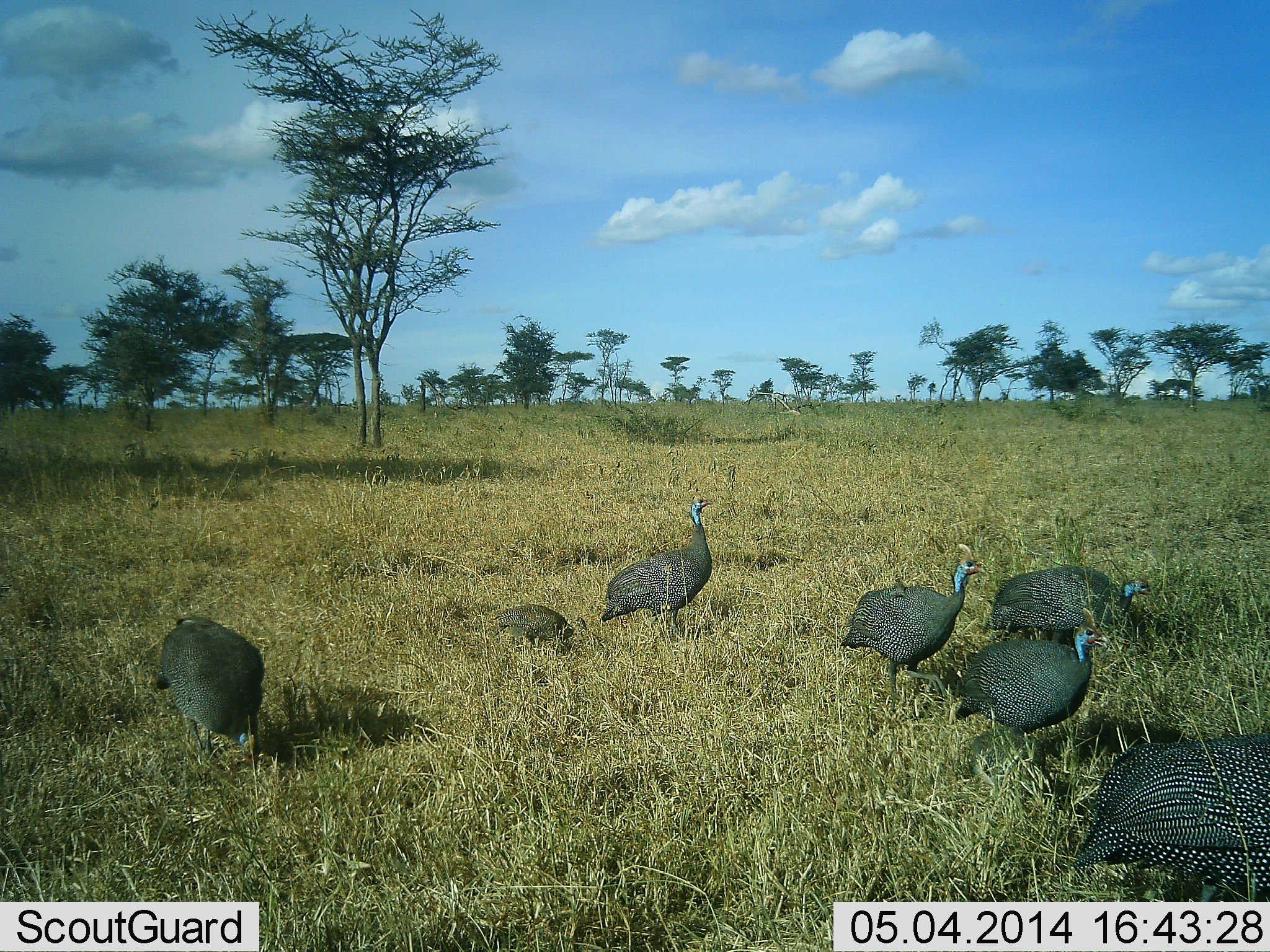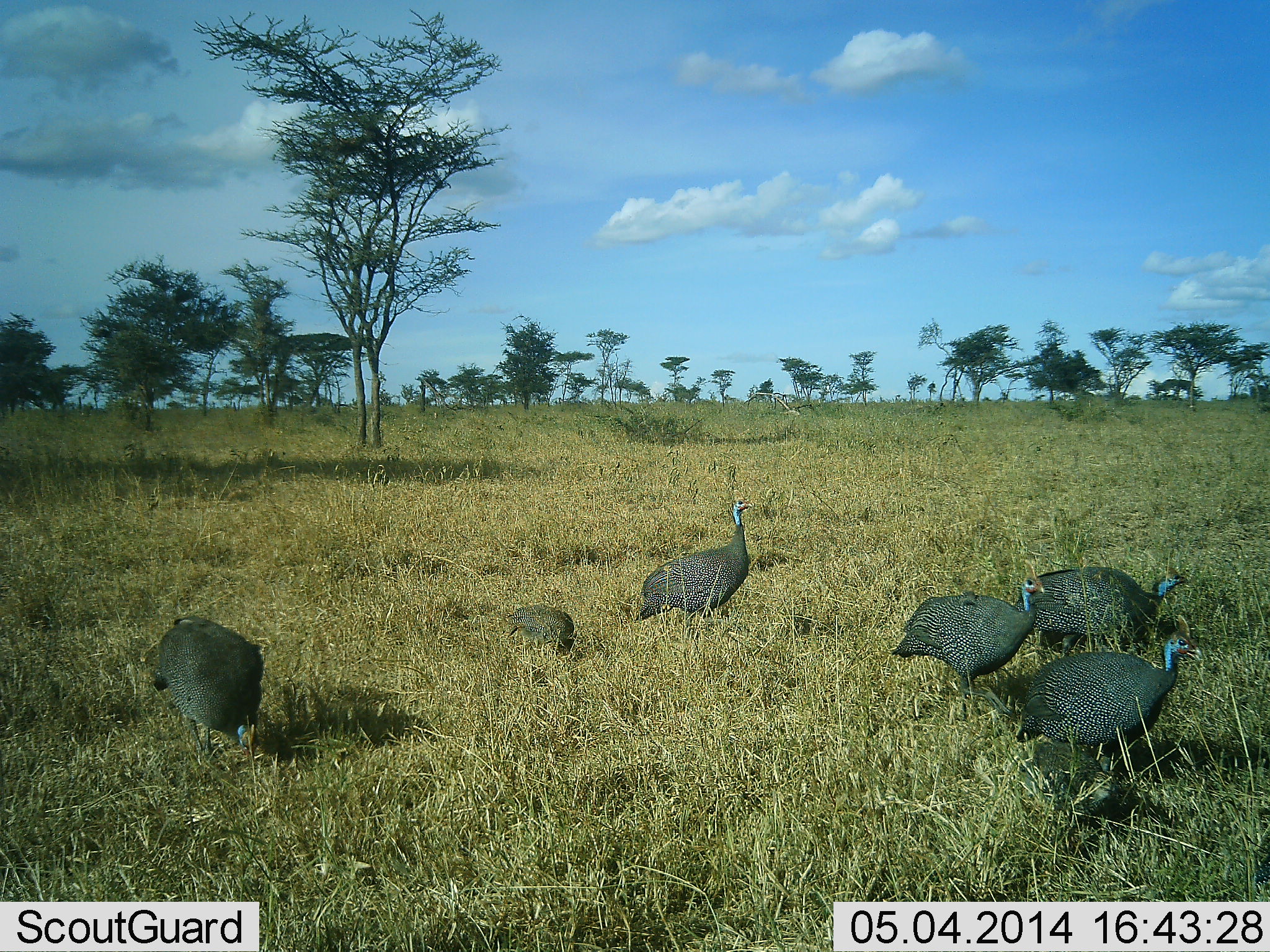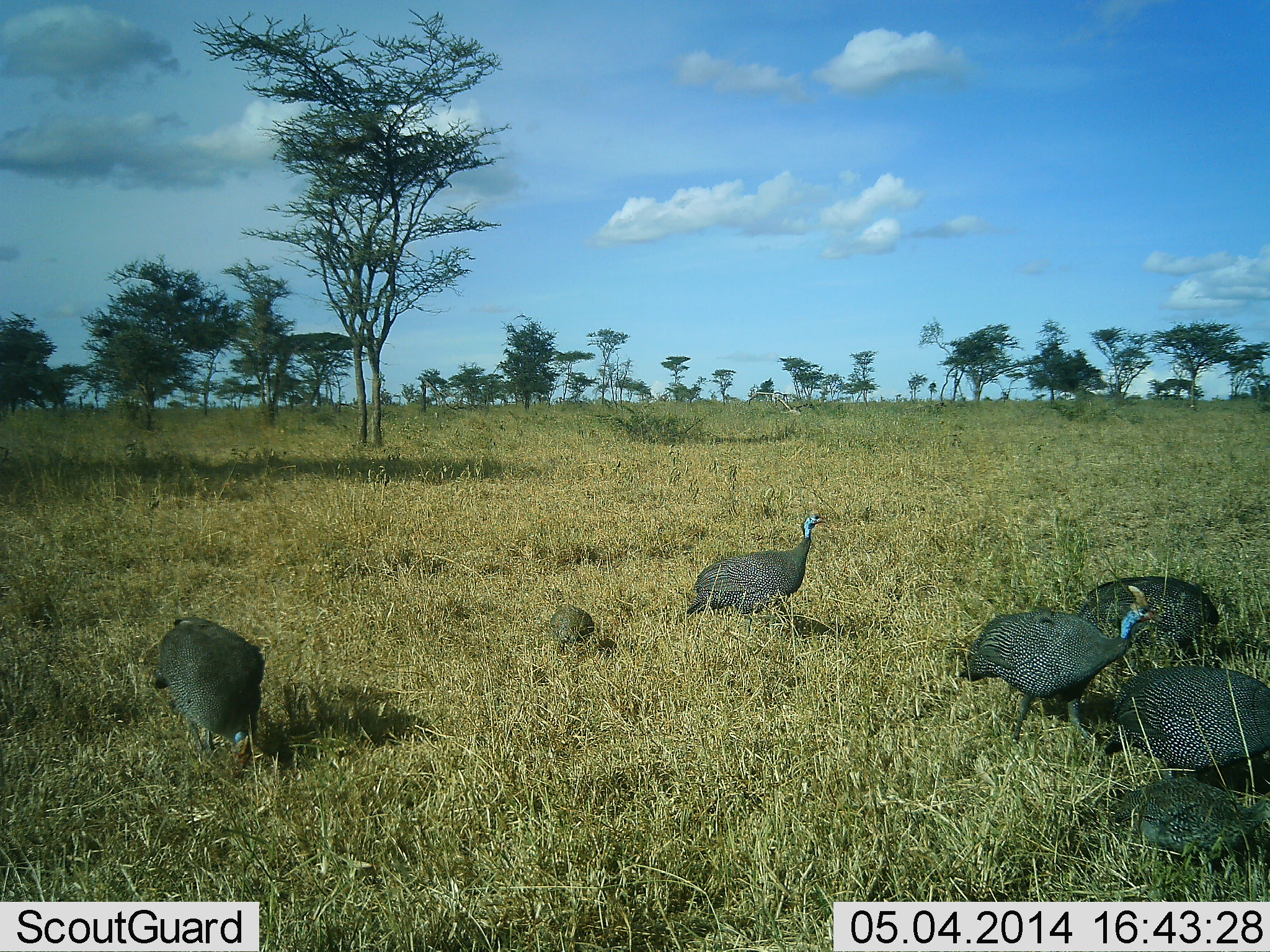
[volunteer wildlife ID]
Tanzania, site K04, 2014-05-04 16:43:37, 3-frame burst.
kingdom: Animalia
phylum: Chordata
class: Aves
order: Galliformes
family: Numididae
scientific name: Numididae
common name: guinea fowl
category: guineafowl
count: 6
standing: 30%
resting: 0%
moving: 80%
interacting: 0%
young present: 30%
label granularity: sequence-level